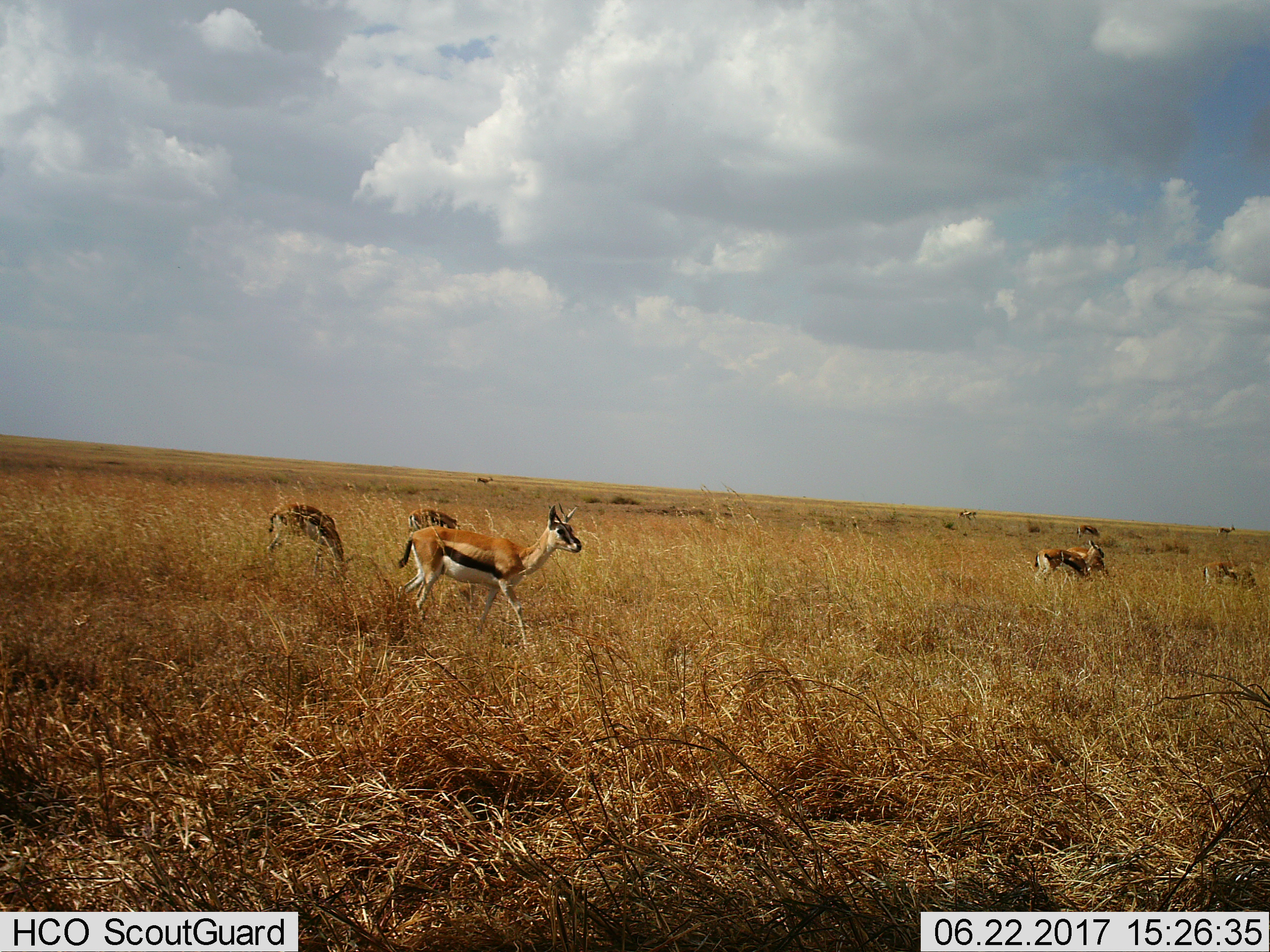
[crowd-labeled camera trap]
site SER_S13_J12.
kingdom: Animalia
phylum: Chordata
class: Mammalia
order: Artiodactyla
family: Bovidae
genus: Eudorcas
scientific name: Eudorcas thomsonii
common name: thomson's gazelle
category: gazellethomsons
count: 10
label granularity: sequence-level